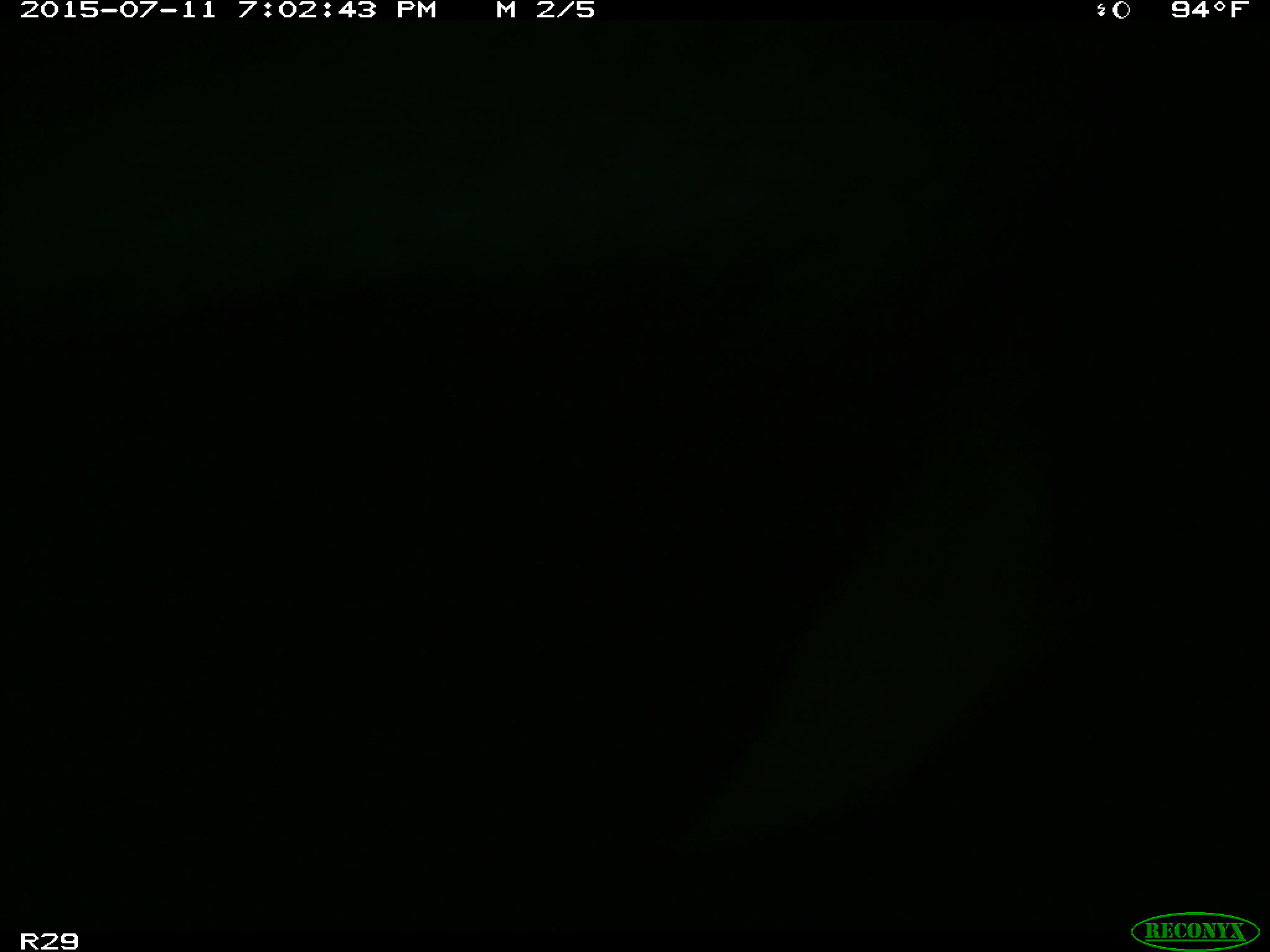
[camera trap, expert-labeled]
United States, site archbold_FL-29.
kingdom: Animalia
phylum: Chordata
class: Mammalia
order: Artiodactyla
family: Bovidae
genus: Bos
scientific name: Bos taurus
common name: domestic cow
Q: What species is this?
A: Bos taurus (domestic cow).